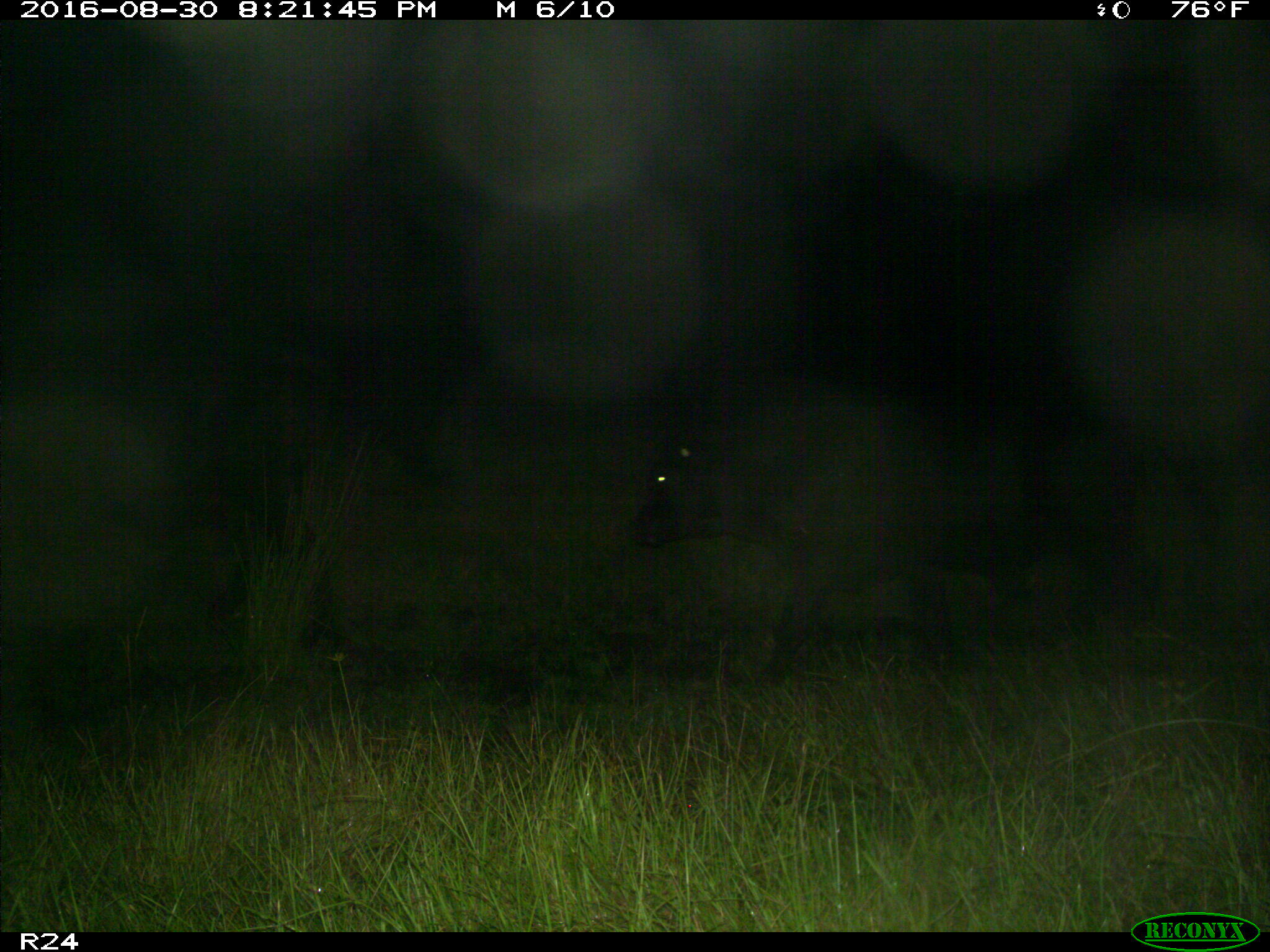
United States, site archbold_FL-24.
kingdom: Animalia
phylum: Chordata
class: Mammalia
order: Artiodactyla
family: Bovidae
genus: Bos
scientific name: Bos taurus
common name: domestic cow